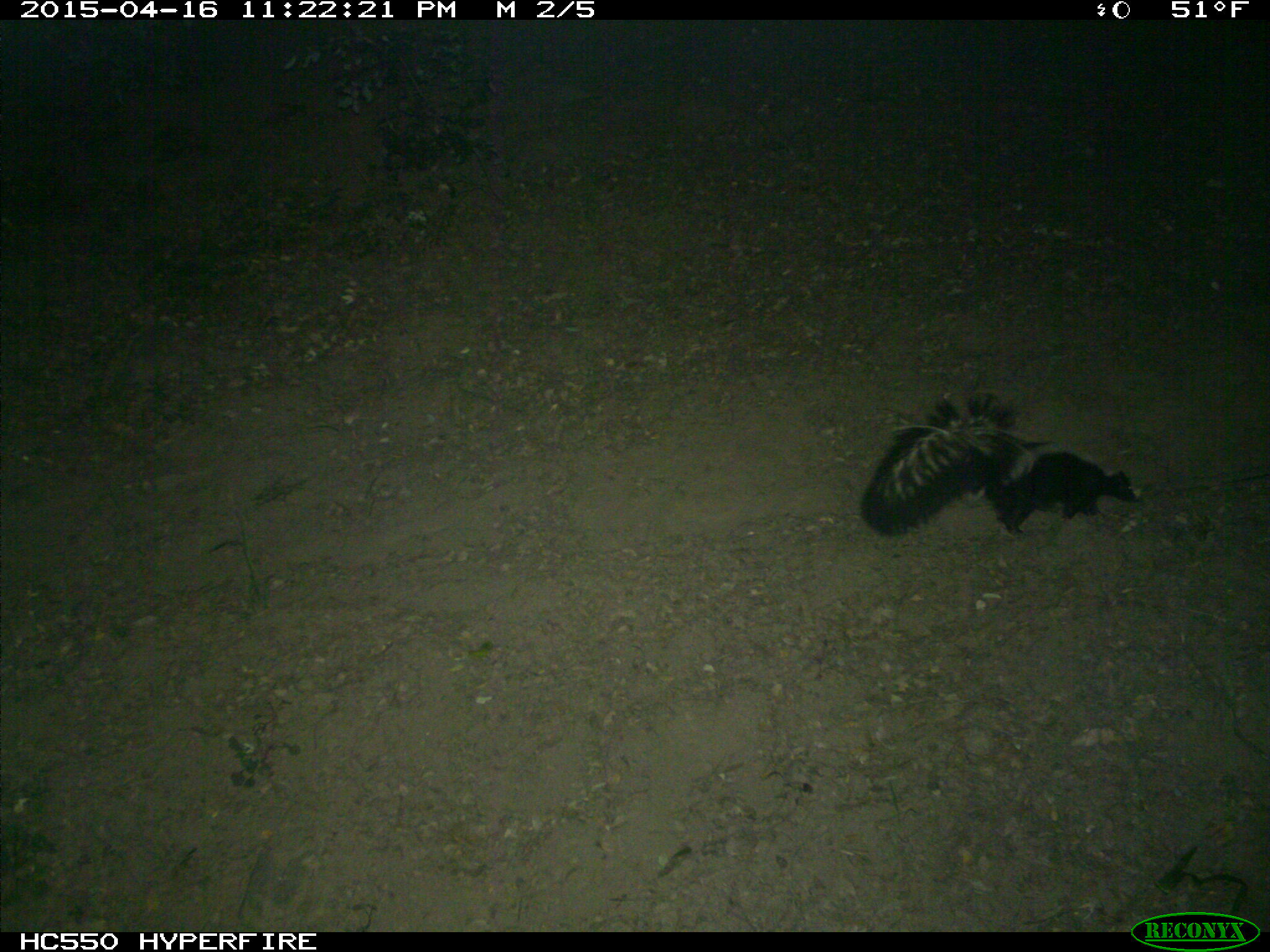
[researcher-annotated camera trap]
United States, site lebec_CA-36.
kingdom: Animalia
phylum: Chordata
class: Mammalia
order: Carnivora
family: Mephitidae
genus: Mephitis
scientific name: Mephitis mephitis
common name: striped skunk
Mephitis mephitis (striped skunk).